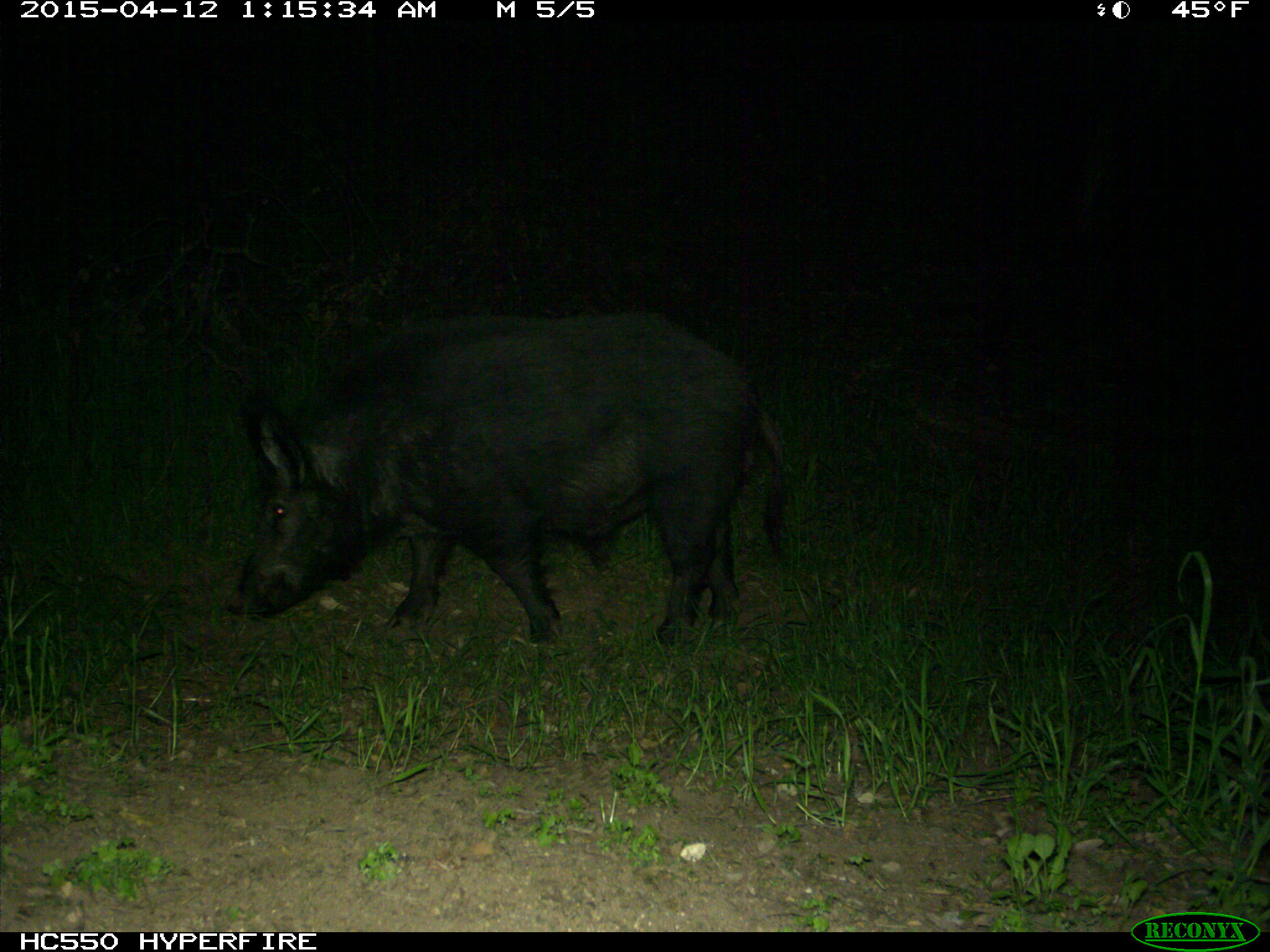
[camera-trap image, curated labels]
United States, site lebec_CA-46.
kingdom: Animalia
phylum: Chordata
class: Mammalia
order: Artiodactyla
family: Suidae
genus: Sus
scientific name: Sus scrofa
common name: wild boar